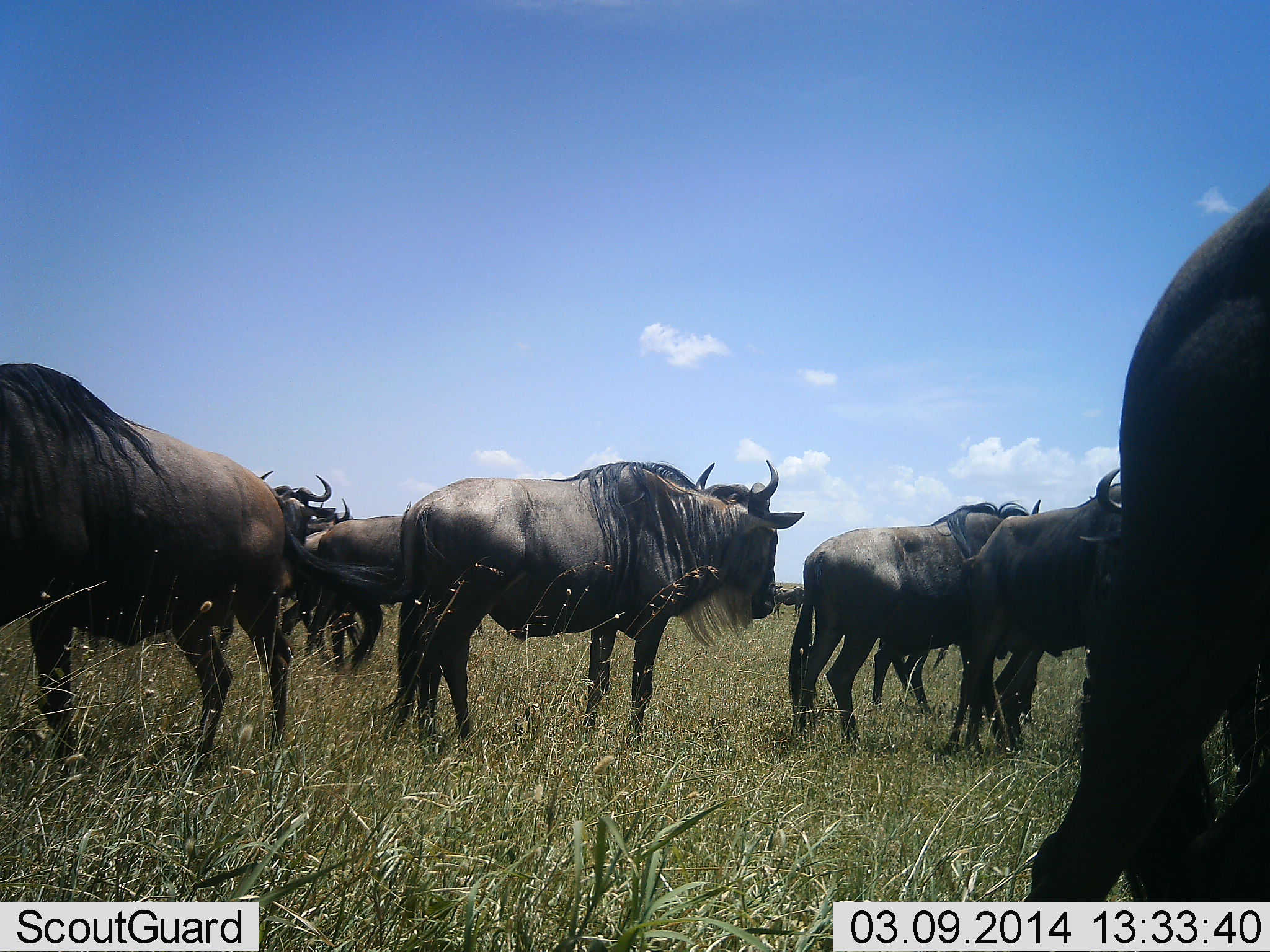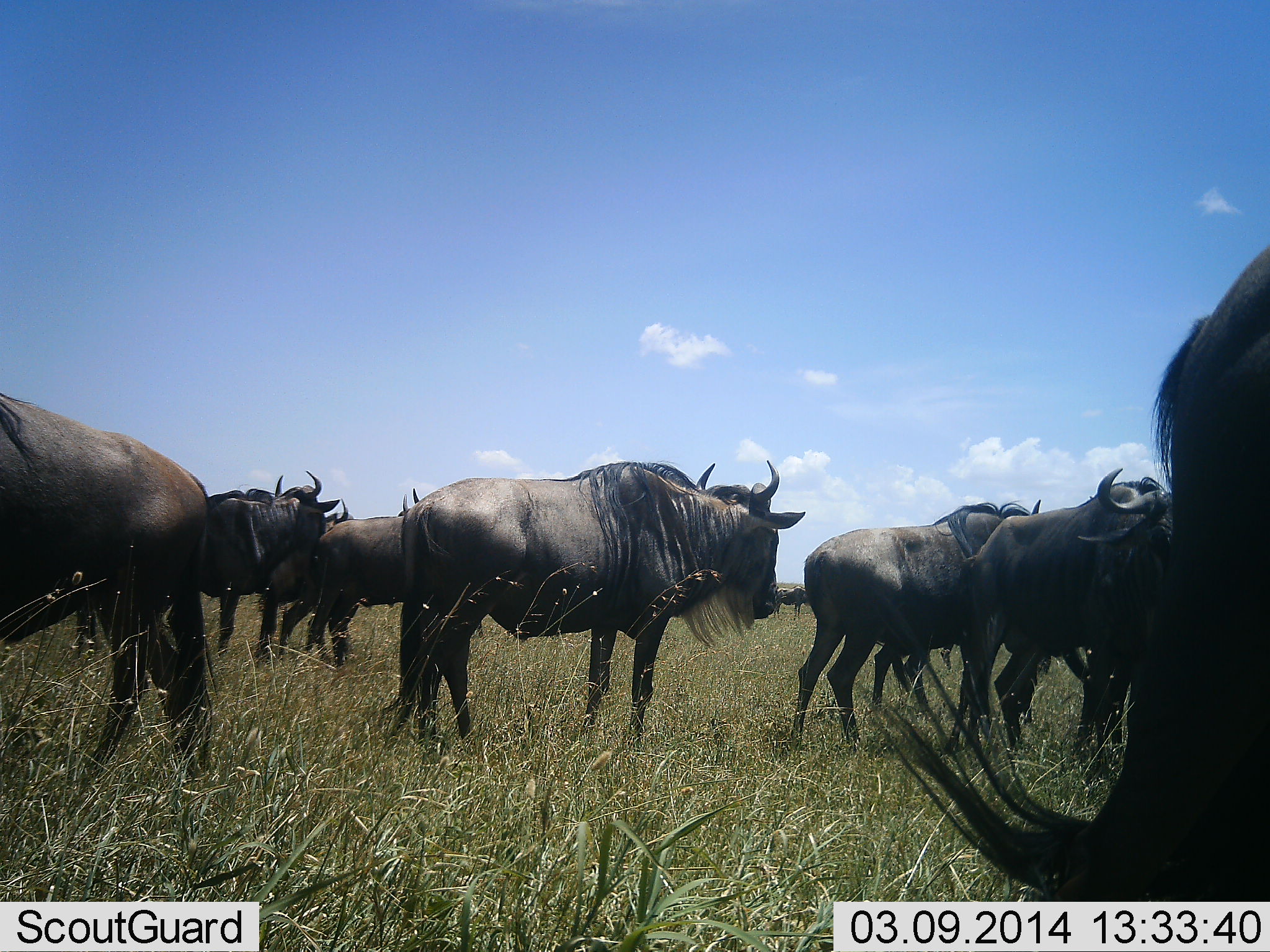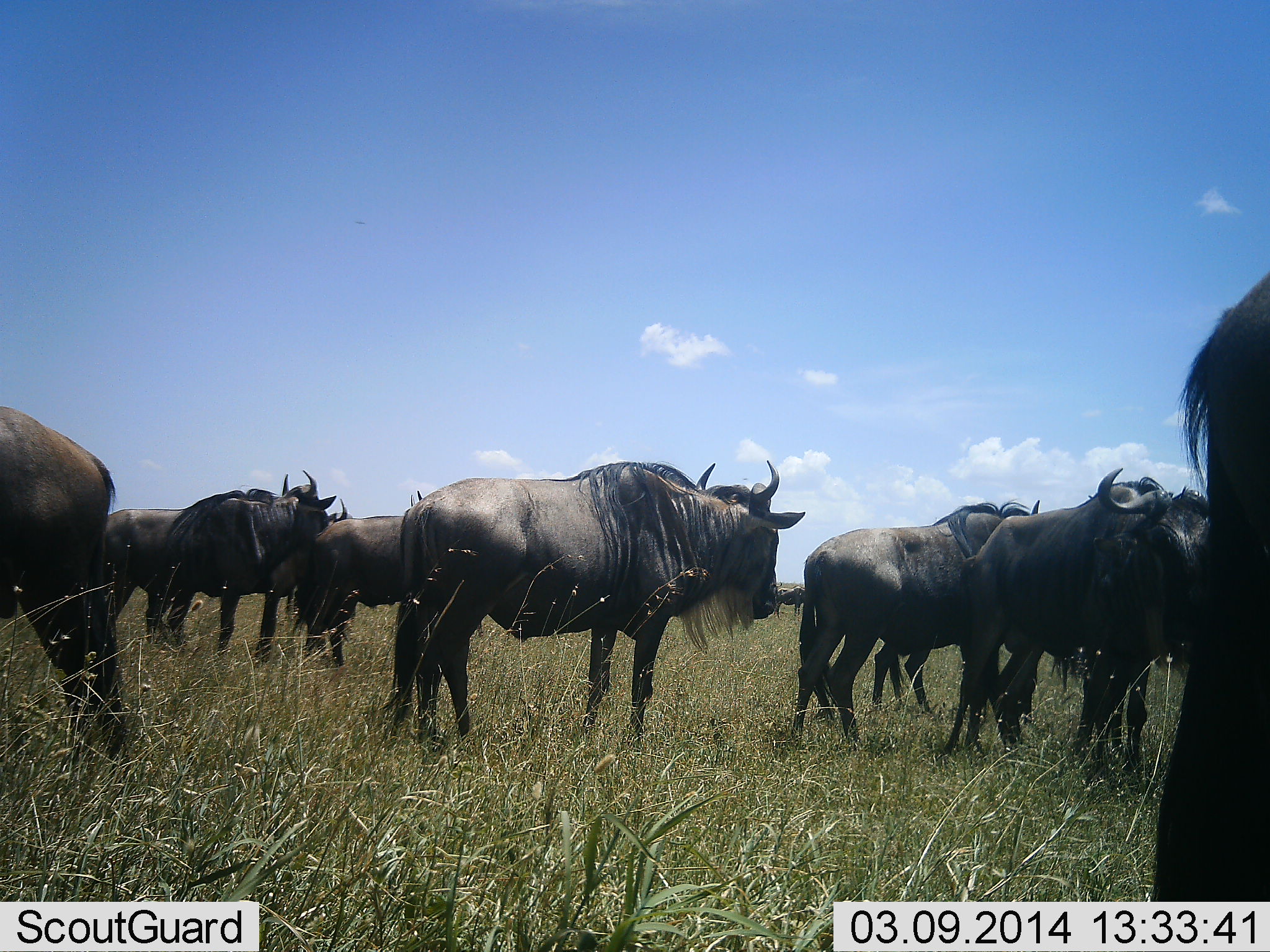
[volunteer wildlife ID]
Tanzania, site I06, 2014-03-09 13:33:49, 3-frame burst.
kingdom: Animalia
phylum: Chordata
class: Mammalia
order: Artiodactyla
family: Bovidae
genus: Connochaetes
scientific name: Connochaetes taurinus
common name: blue wildebeest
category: wildebeest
Wildebeest (blue wildebeest) (Connochaetes taurinus), count 9. Behavior (volunteer vote fractions): standing 80%, resting 20%, moving 20%, interacting 0%. Young present (vote fraction): 0%. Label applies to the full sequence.